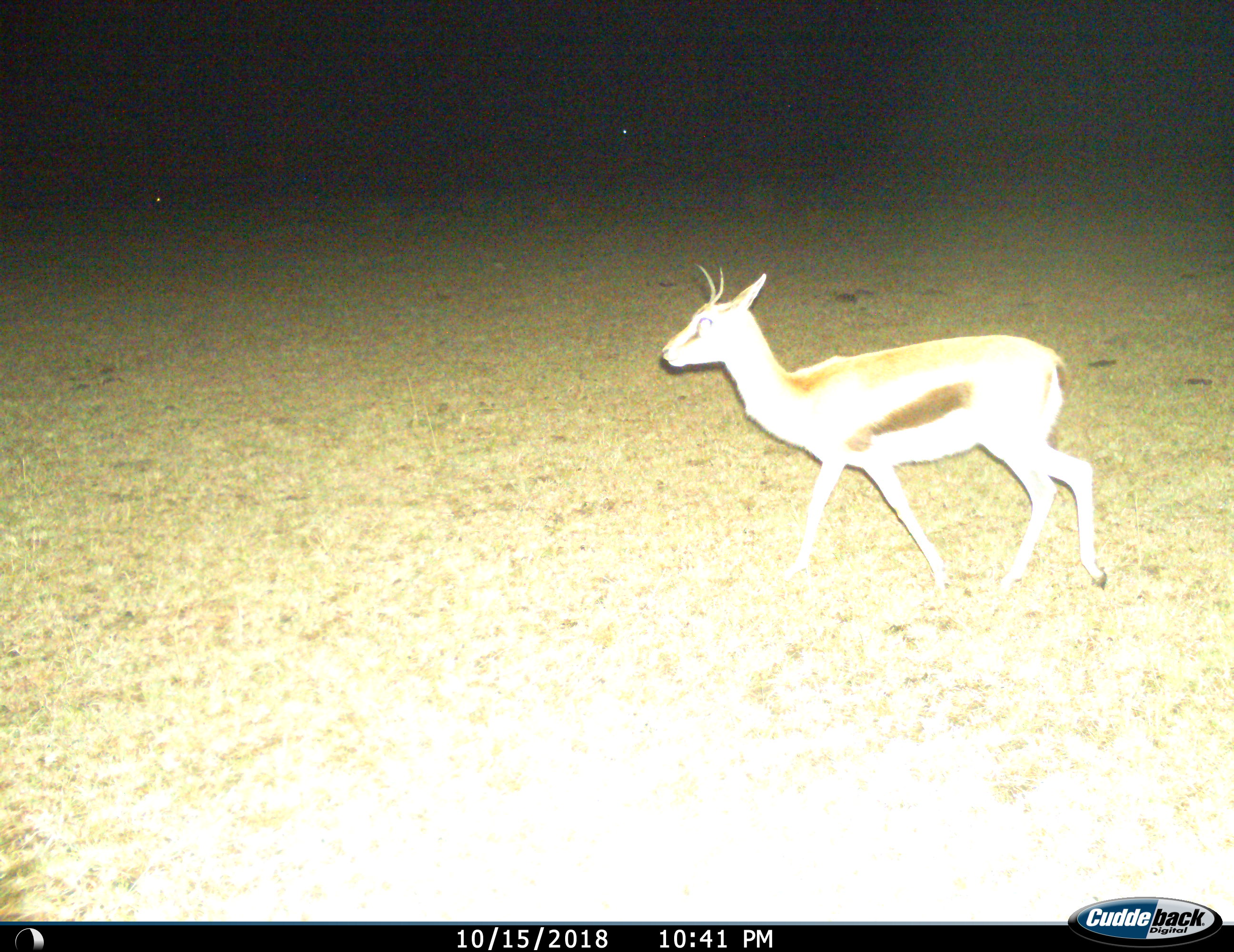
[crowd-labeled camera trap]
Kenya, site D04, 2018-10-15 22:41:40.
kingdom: Animalia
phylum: Chordata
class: Mammalia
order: Artiodactyla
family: Bovidae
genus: Eudorcas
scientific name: Eudorcas thomsonii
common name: thomson's gazelle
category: gazellethomsons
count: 1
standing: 22%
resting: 0%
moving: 78%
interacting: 0%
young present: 0%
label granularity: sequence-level